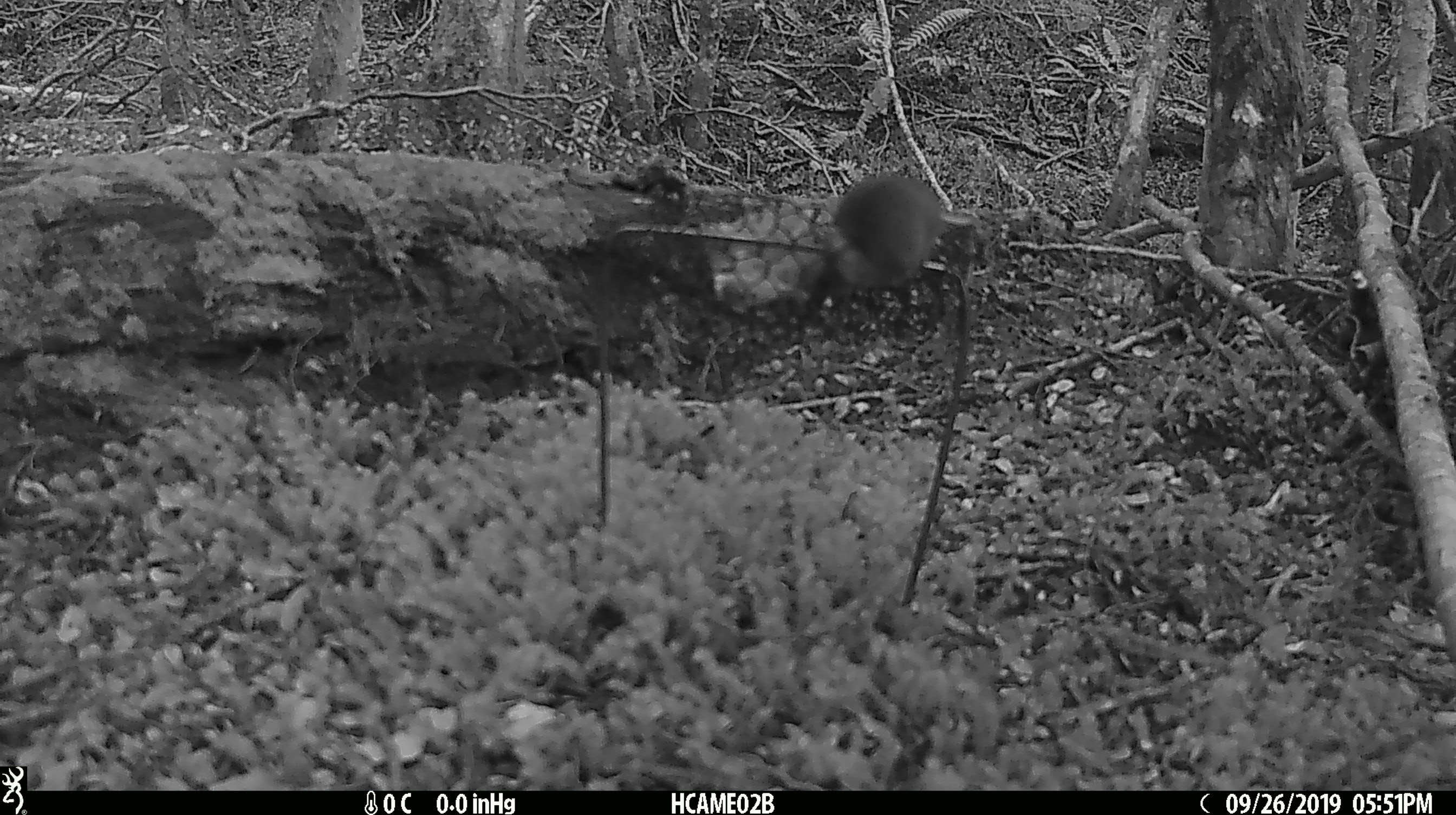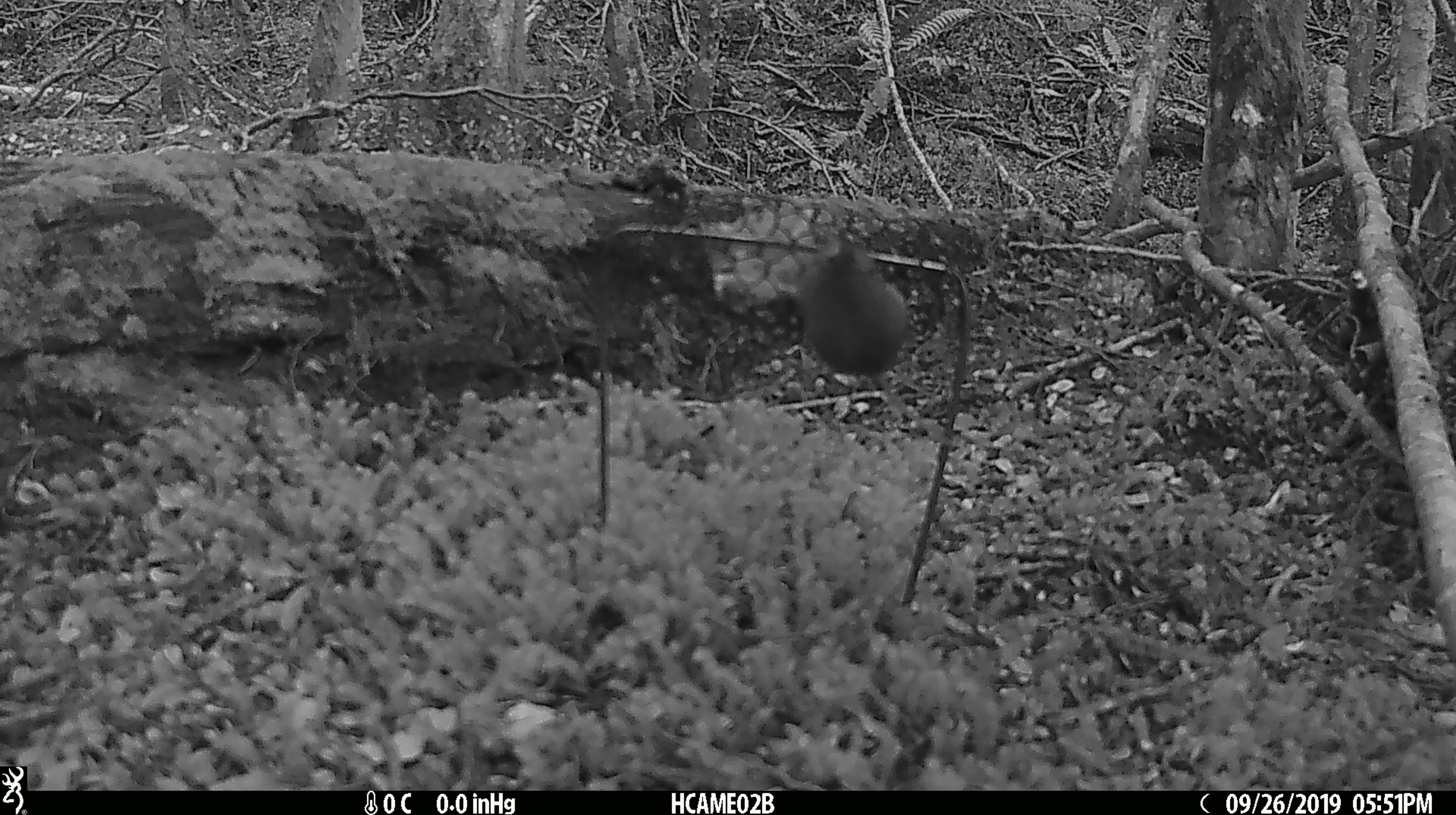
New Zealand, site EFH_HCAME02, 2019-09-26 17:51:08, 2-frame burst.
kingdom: Animalia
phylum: Chordata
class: Mammalia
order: Rodentia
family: Muridae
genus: Mus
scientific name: Mus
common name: mouse